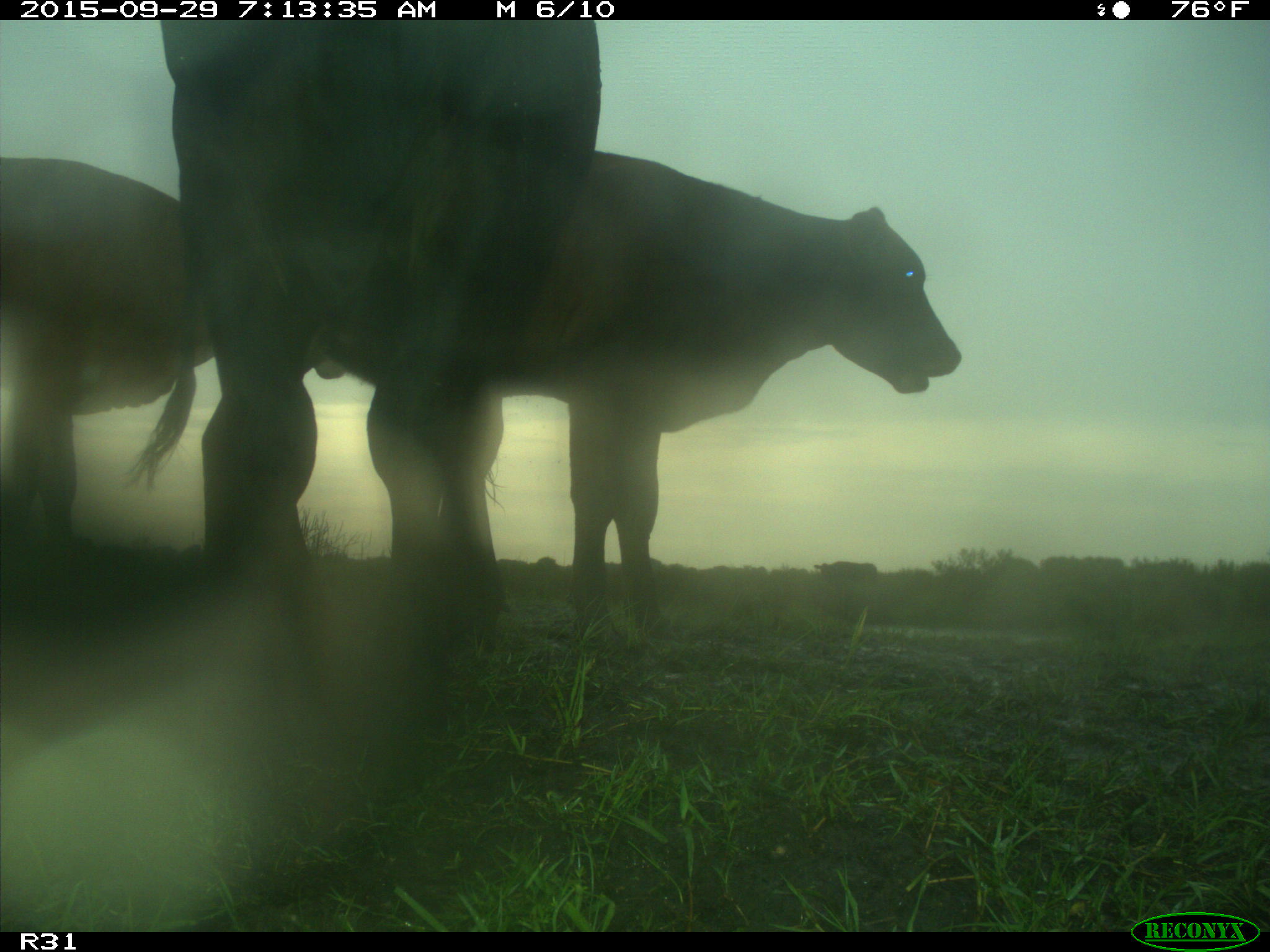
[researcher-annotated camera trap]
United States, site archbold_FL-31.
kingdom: Animalia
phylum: Chordata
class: Mammalia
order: Artiodactyla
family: Bovidae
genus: Bos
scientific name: Bos taurus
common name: domestic cow